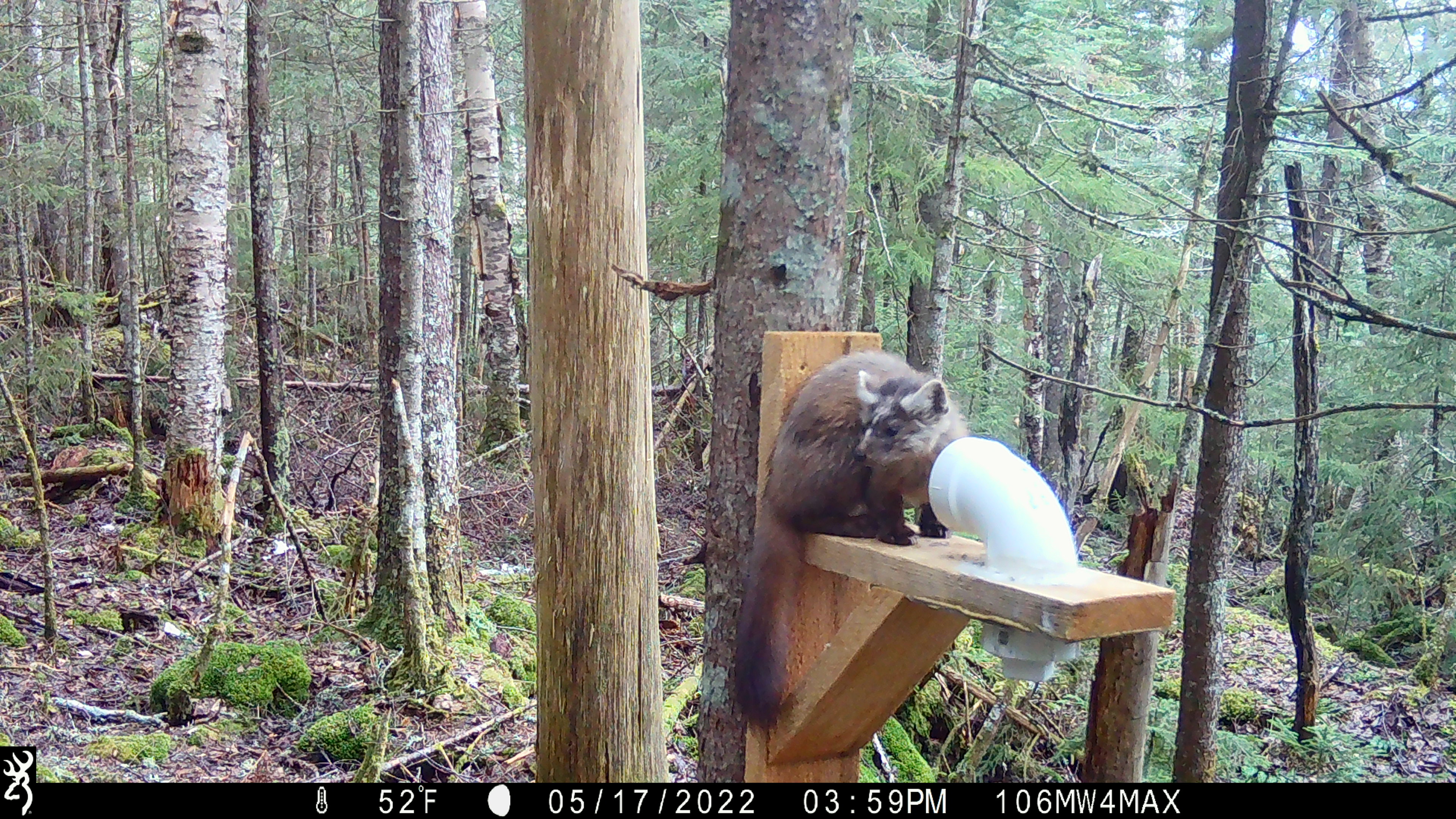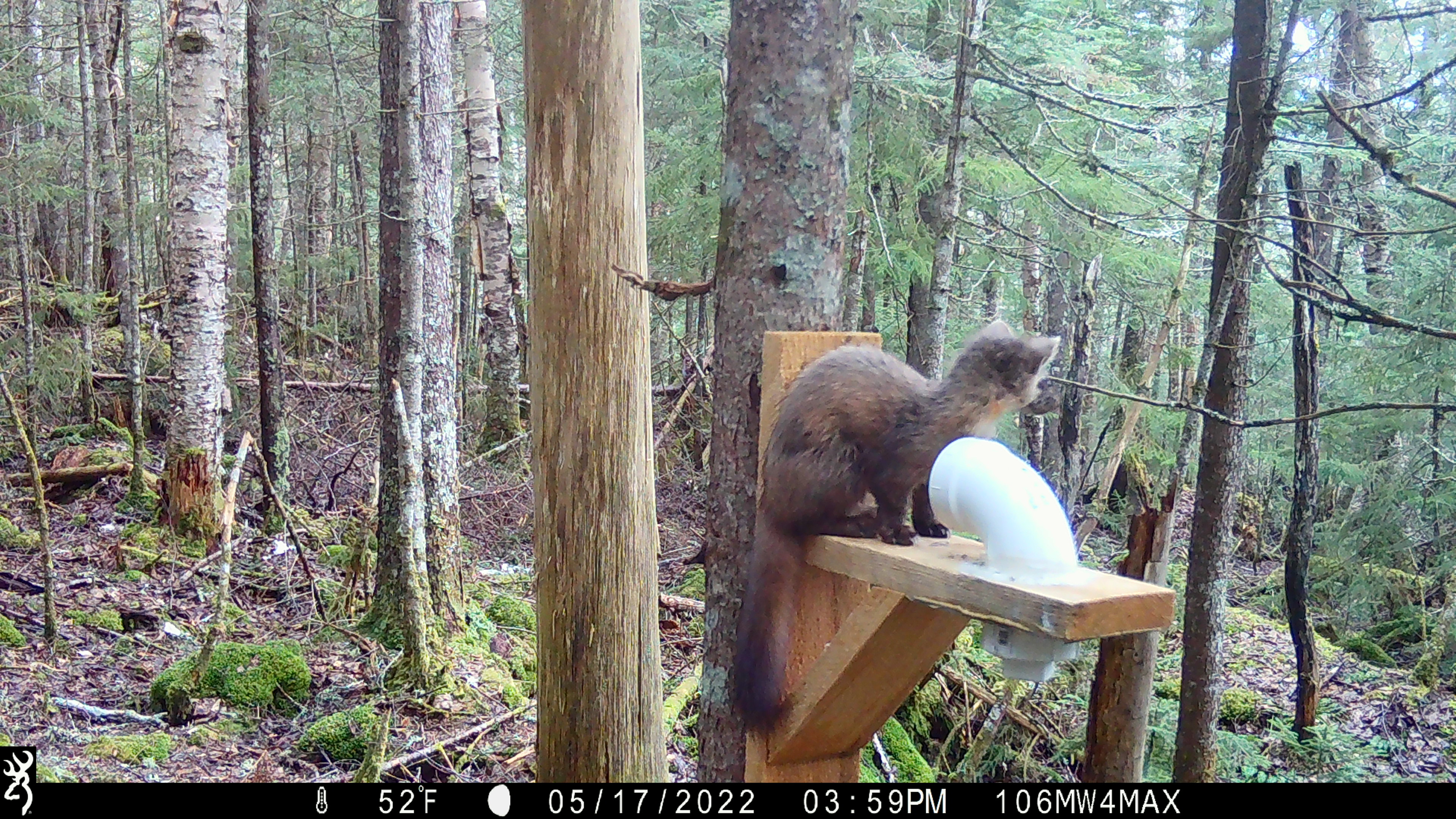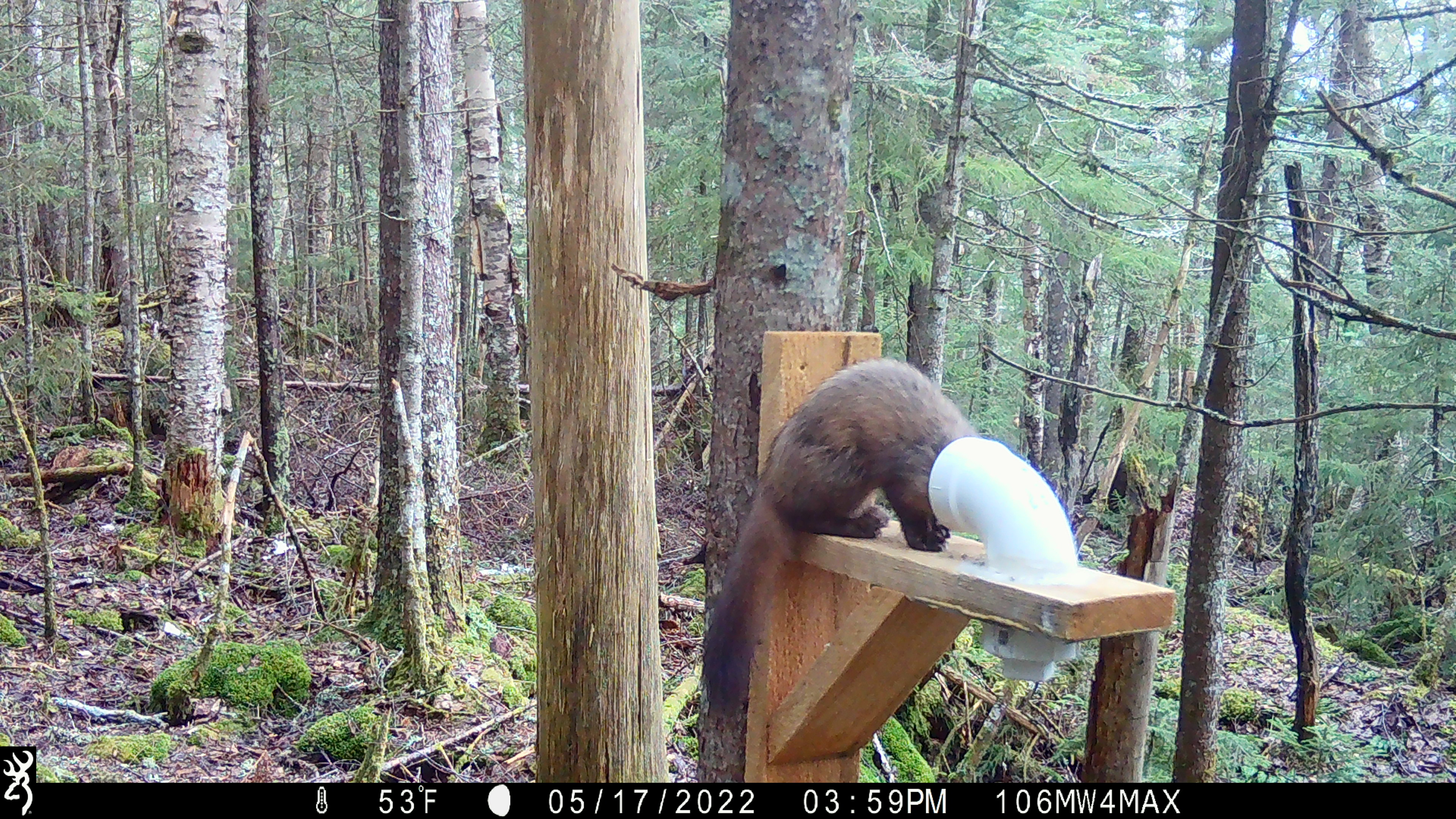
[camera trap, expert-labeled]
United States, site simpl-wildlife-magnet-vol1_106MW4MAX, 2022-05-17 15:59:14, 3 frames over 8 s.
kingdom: Animalia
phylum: Chordata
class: Mammalia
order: Carnivora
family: Mustelidae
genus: Martes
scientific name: Martes americana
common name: american marten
American marten (Martes americana).